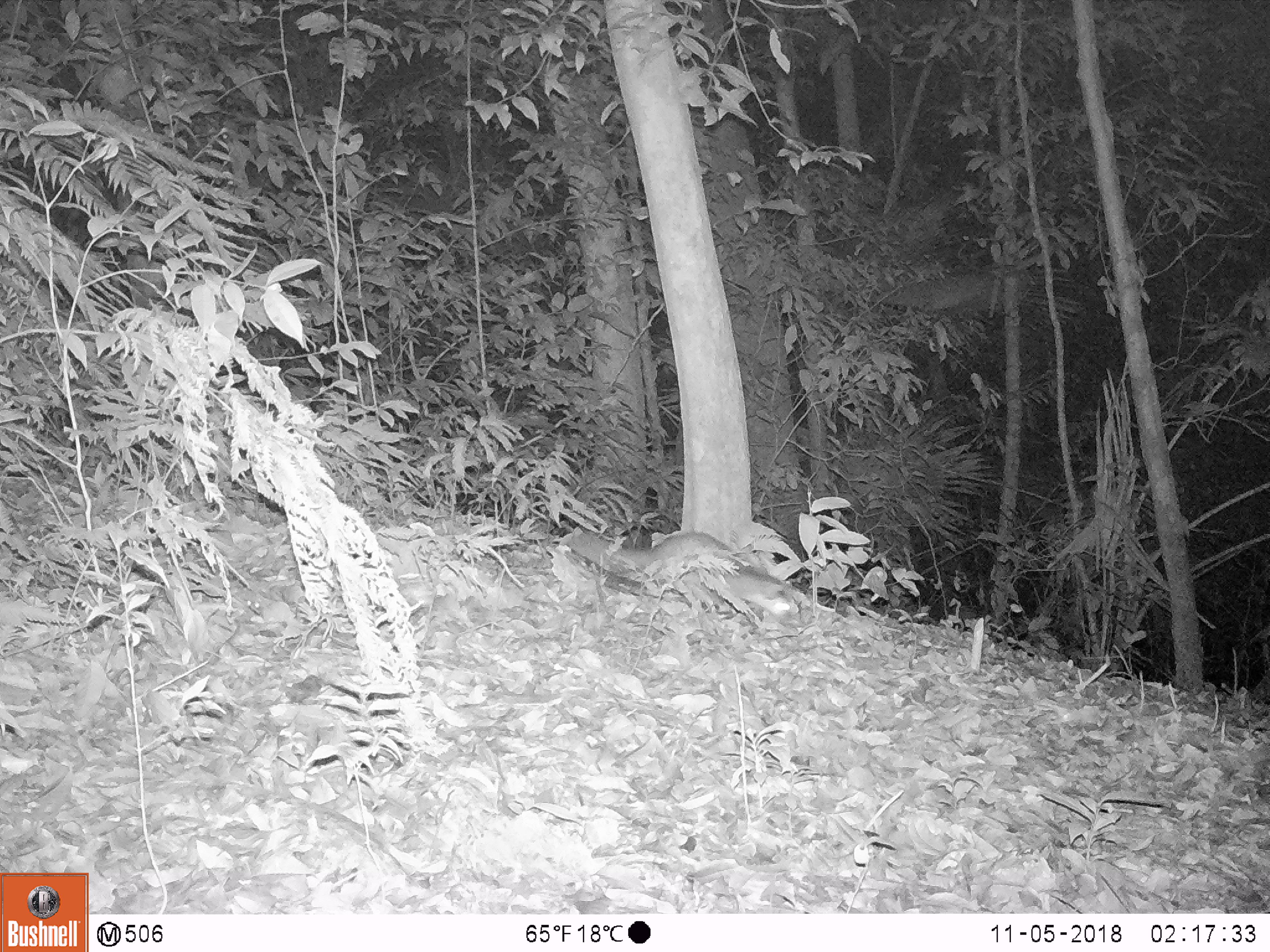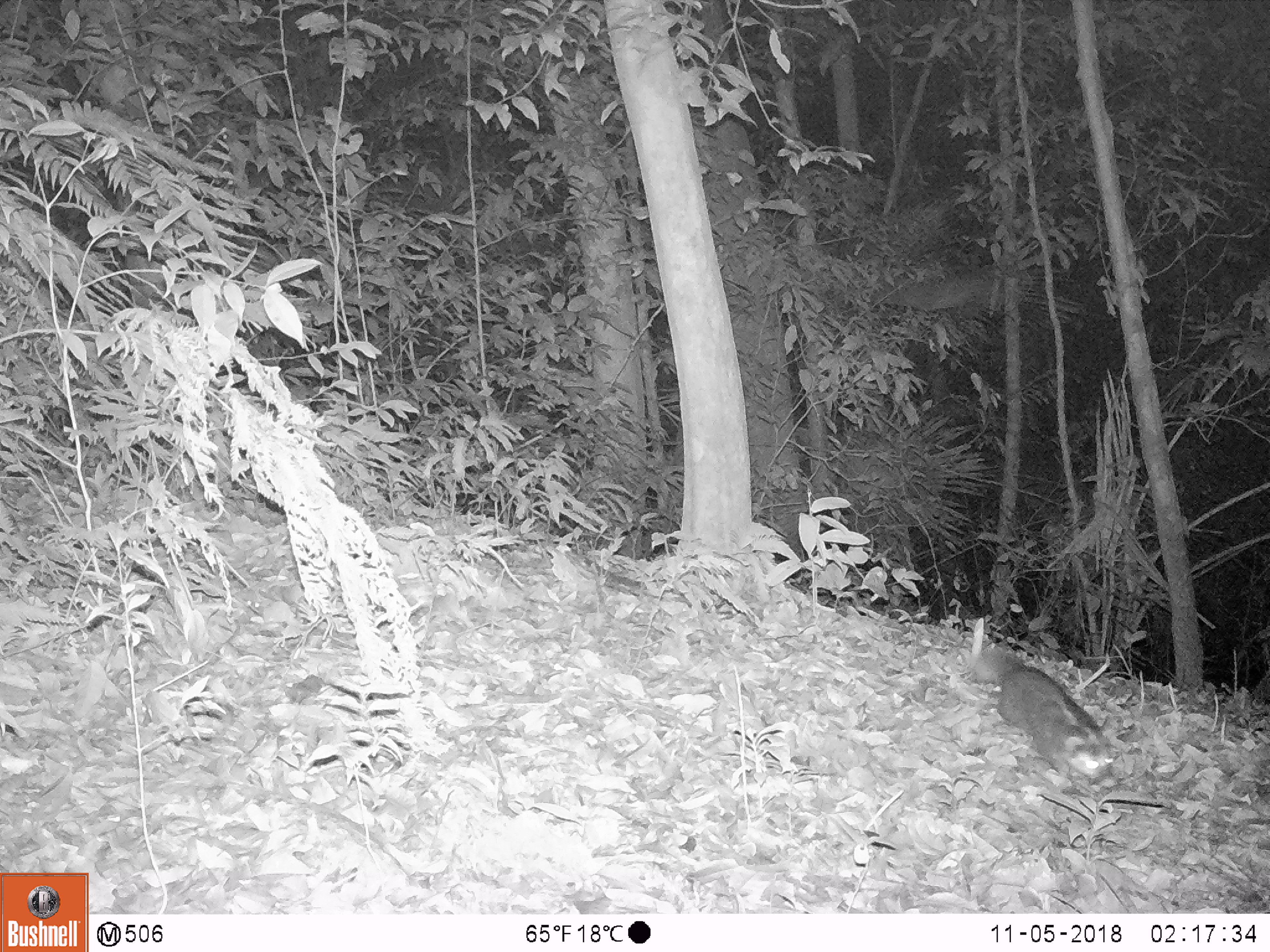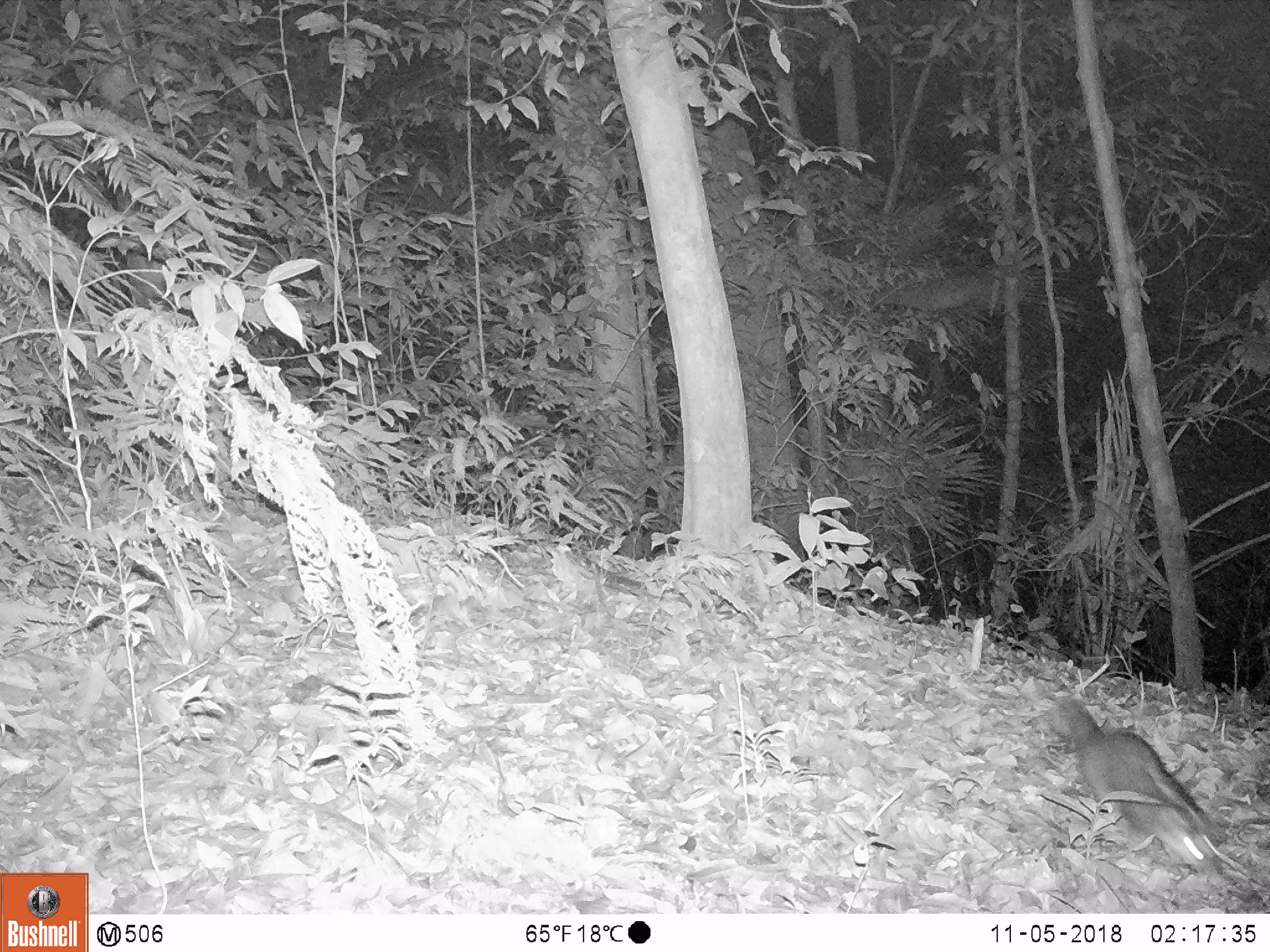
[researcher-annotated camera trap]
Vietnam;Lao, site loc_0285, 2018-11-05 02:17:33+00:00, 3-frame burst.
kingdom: Animalia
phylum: Chordata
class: Mammalia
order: Carnivora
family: Mustelidae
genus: Melogale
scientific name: Melogale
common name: ferret badger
Ferret badger (Melogale). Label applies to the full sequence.